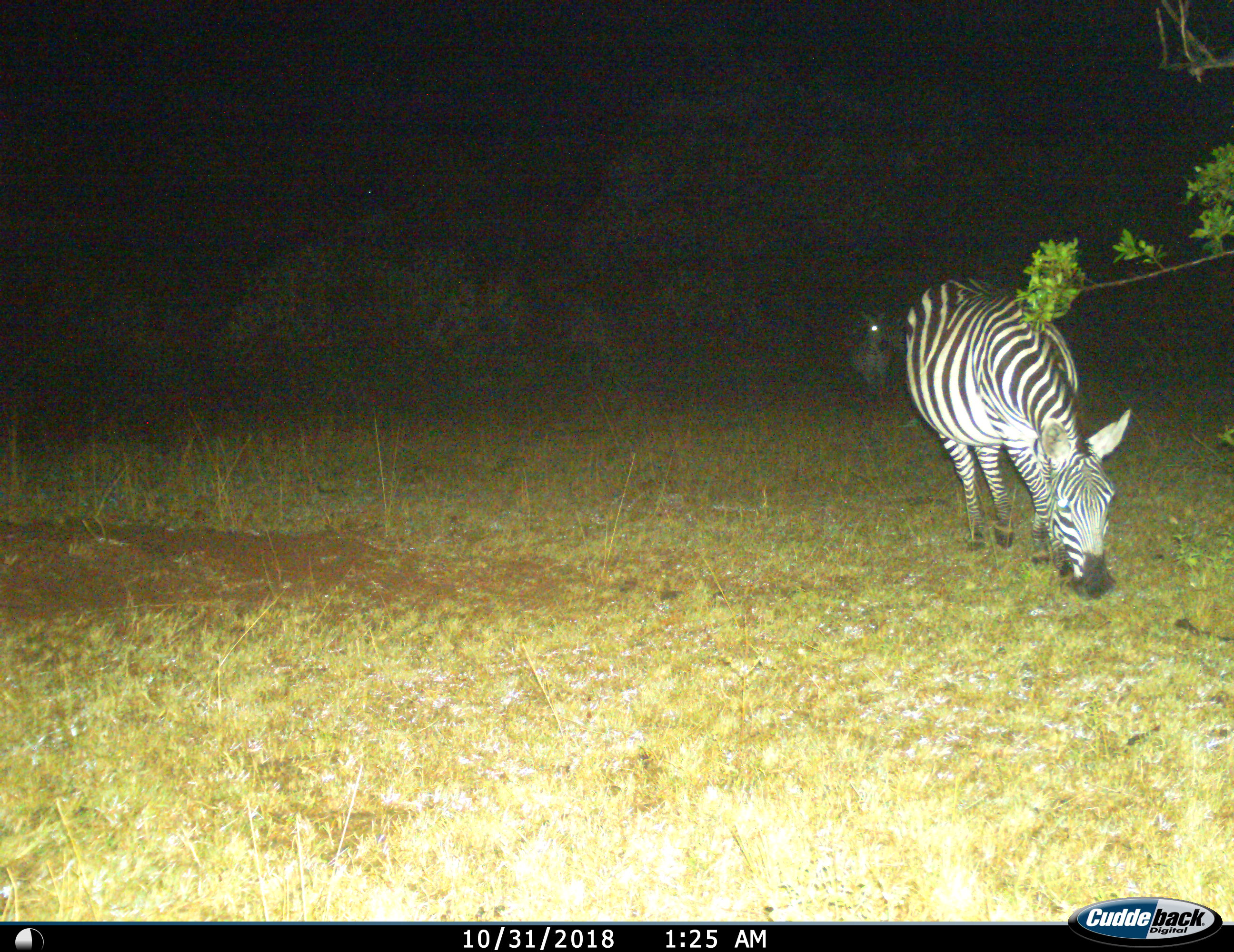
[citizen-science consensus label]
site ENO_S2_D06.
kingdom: Animalia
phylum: Chordata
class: Mammalia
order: Perissodactyla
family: Equidae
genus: Equus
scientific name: Equus quagga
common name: plains zebra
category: zebraplains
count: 2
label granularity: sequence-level